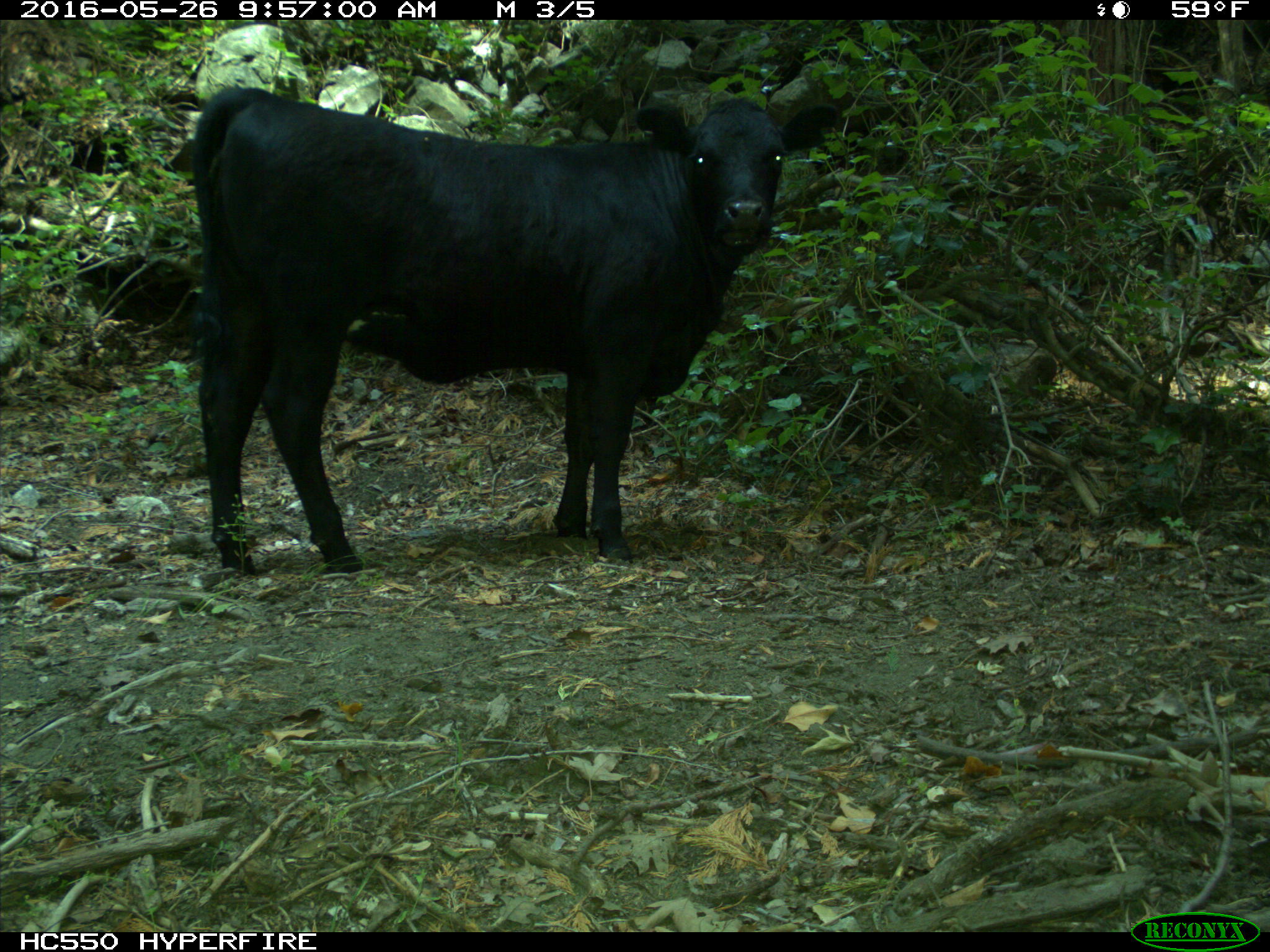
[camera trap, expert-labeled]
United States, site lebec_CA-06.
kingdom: Animalia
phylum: Chordata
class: Mammalia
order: Artiodactyla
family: Bovidae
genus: Bos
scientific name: Bos taurus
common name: domestic cow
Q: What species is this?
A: Bos taurus (domestic cow).